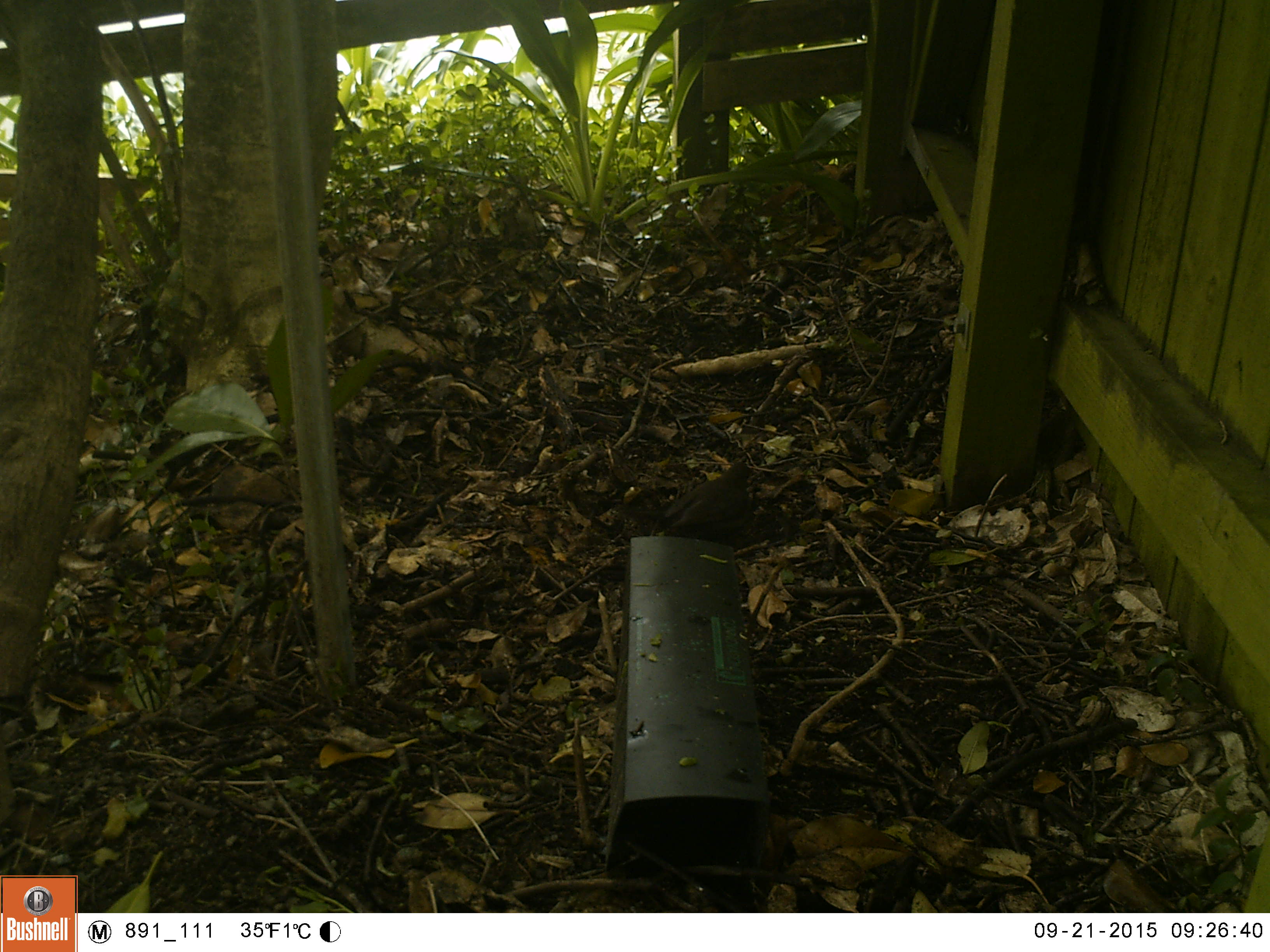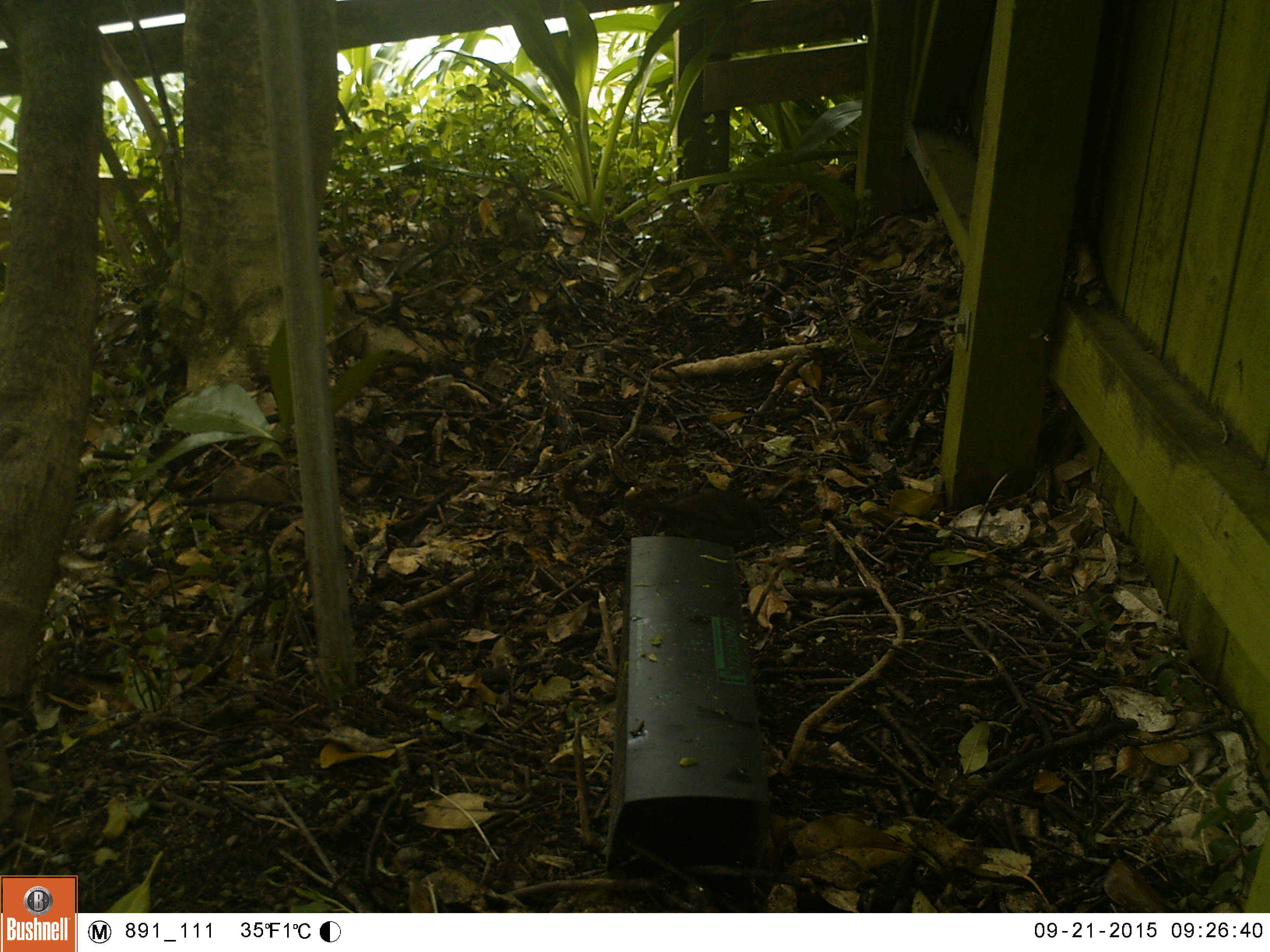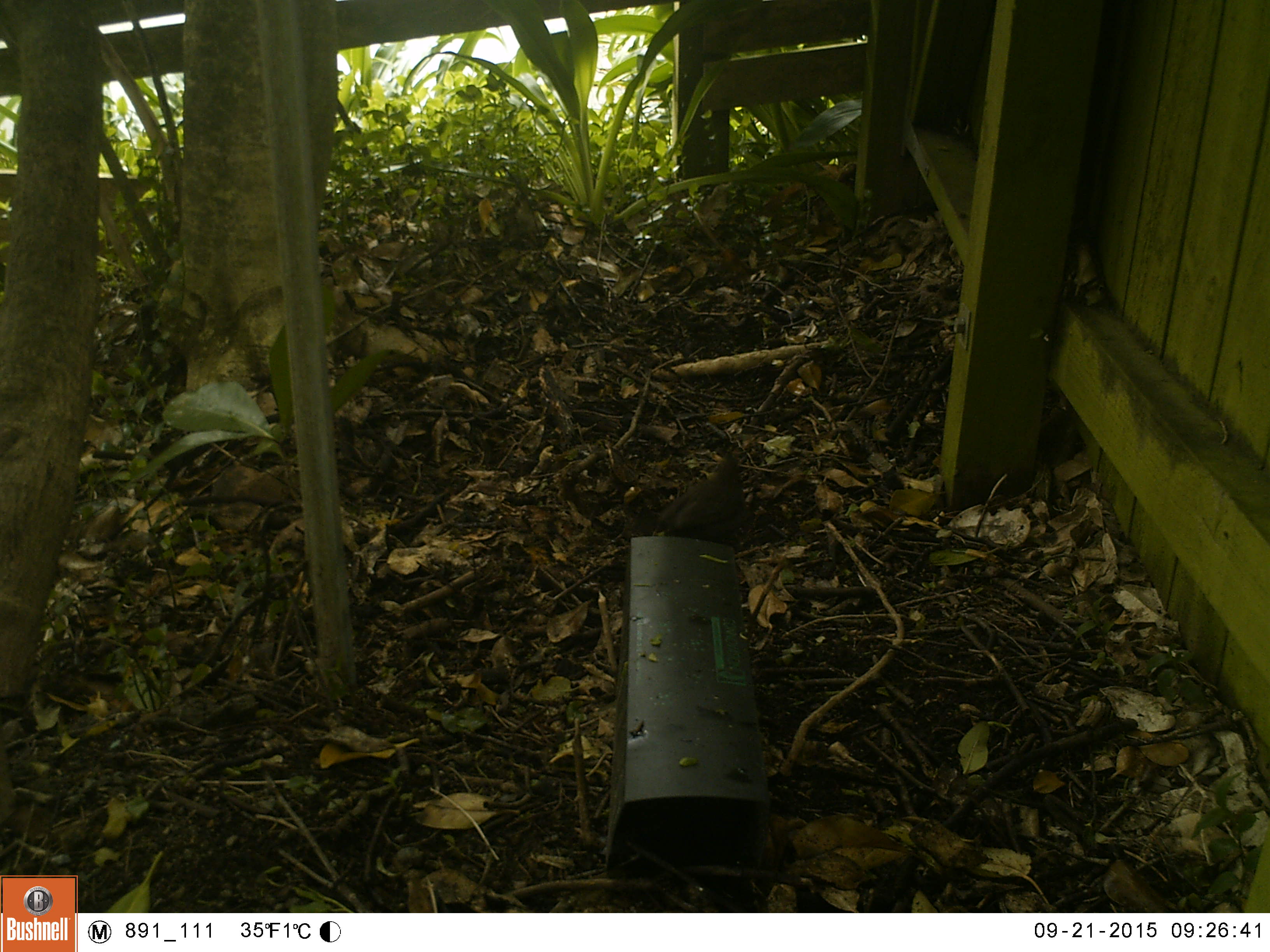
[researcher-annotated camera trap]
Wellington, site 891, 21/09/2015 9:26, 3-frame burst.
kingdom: Animalia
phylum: Chordata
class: Aves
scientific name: Aves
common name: bird